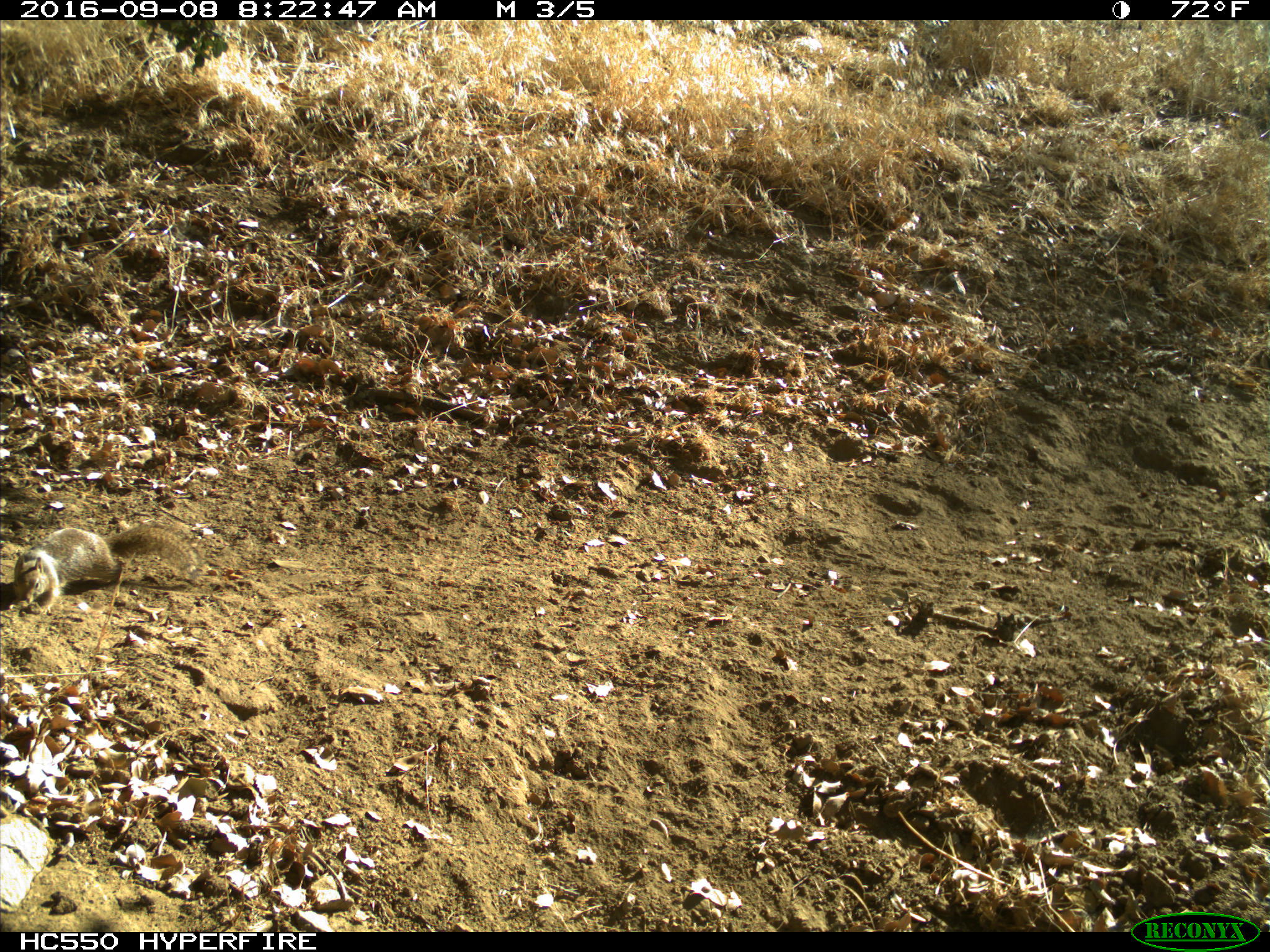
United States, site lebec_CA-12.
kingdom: Animalia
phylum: Chordata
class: Mammalia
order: Rodentia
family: Sciuridae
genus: Otospermophilus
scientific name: Otospermophilus beecheyi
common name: california ground squirrel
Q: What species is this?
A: Otospermophilus beecheyi (california ground squirrel).